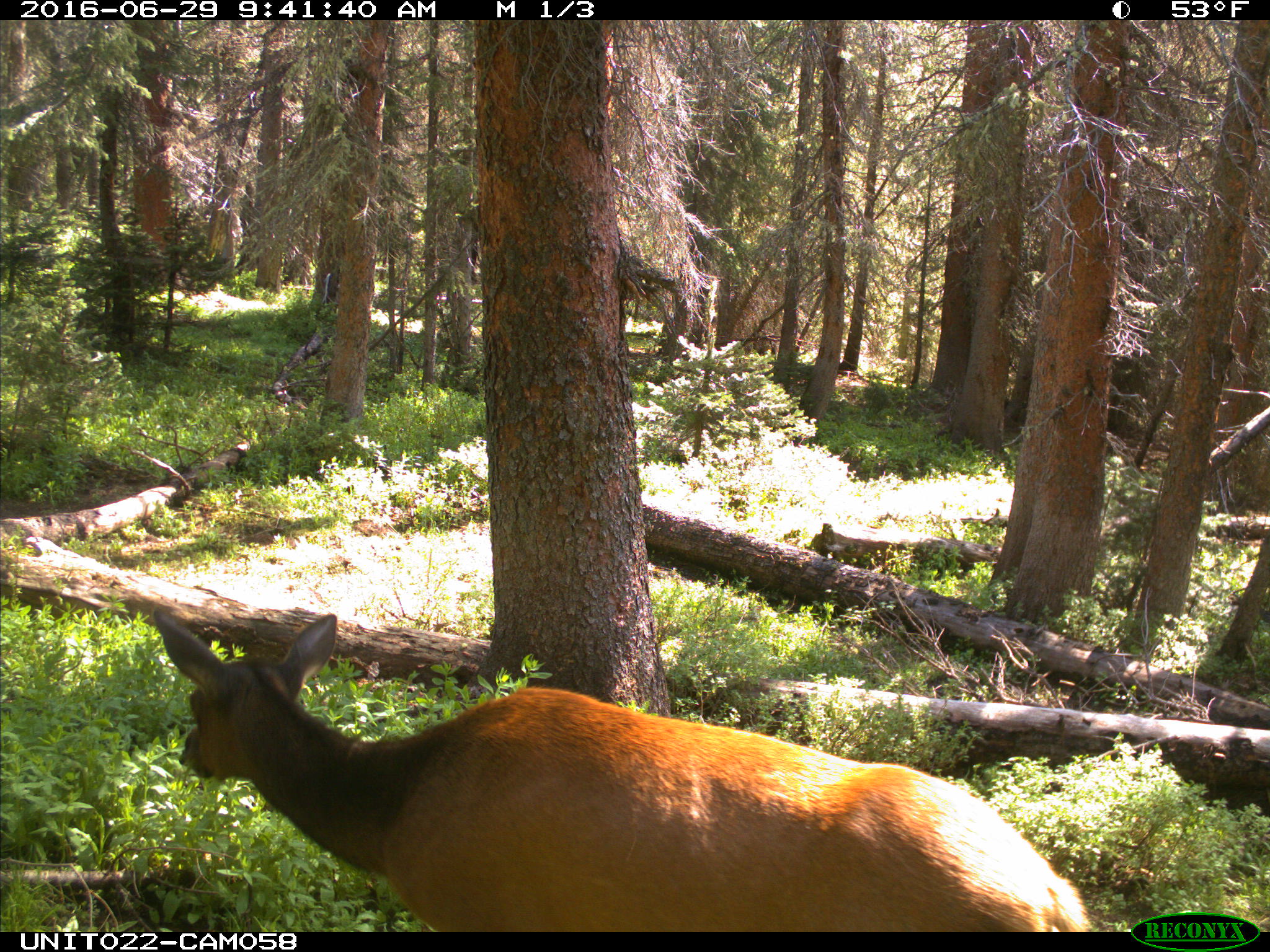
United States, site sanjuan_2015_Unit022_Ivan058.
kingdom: Animalia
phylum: Chordata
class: Mammalia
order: Artiodactyla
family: Cervidae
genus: Cervus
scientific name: Cervus elaphus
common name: red deer